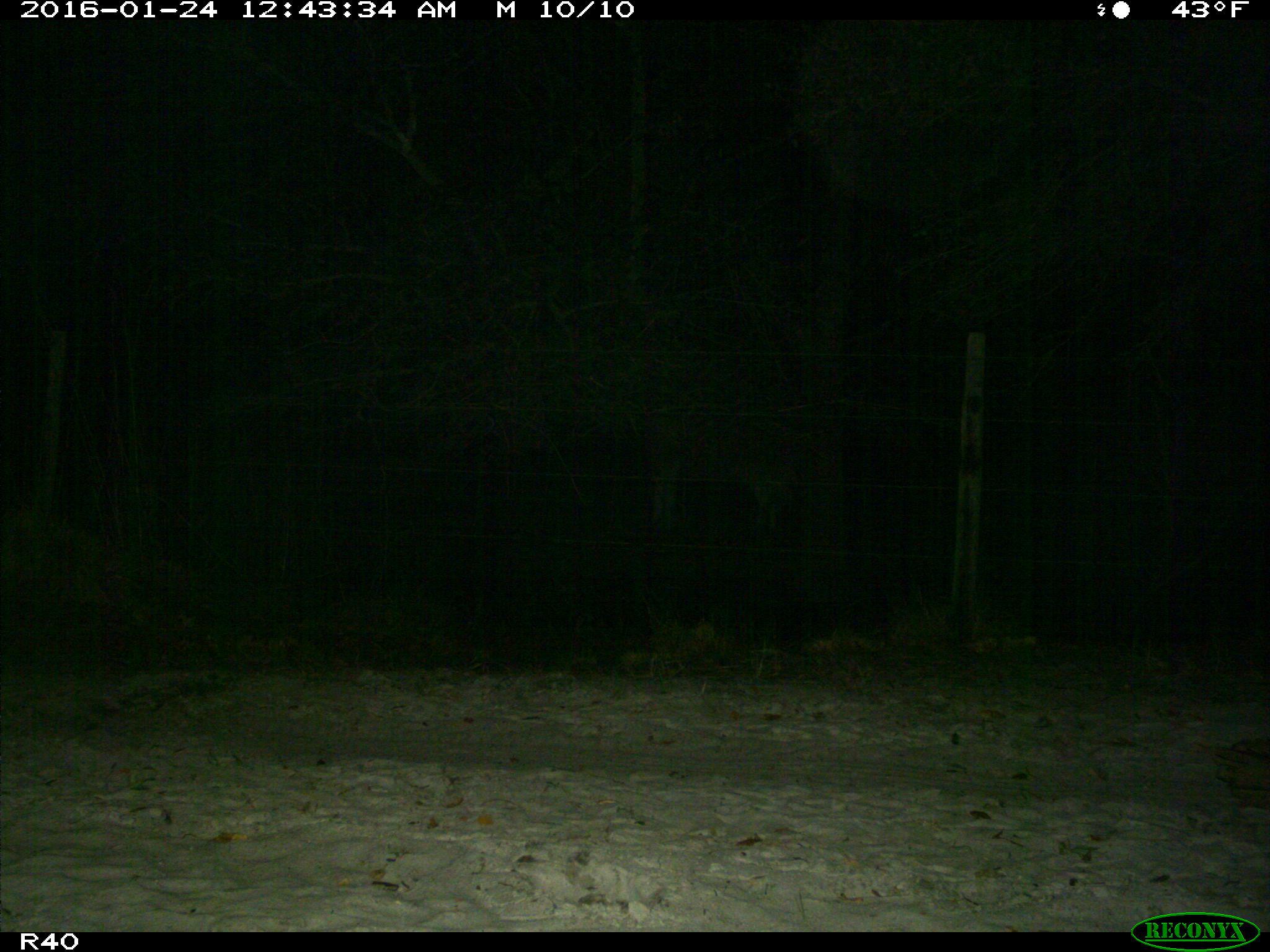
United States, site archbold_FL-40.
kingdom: Animalia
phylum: Chordata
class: Mammalia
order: Artiodactyla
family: Bovidae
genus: Bos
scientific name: Bos taurus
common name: domestic cow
Bos taurus (domestic cow).